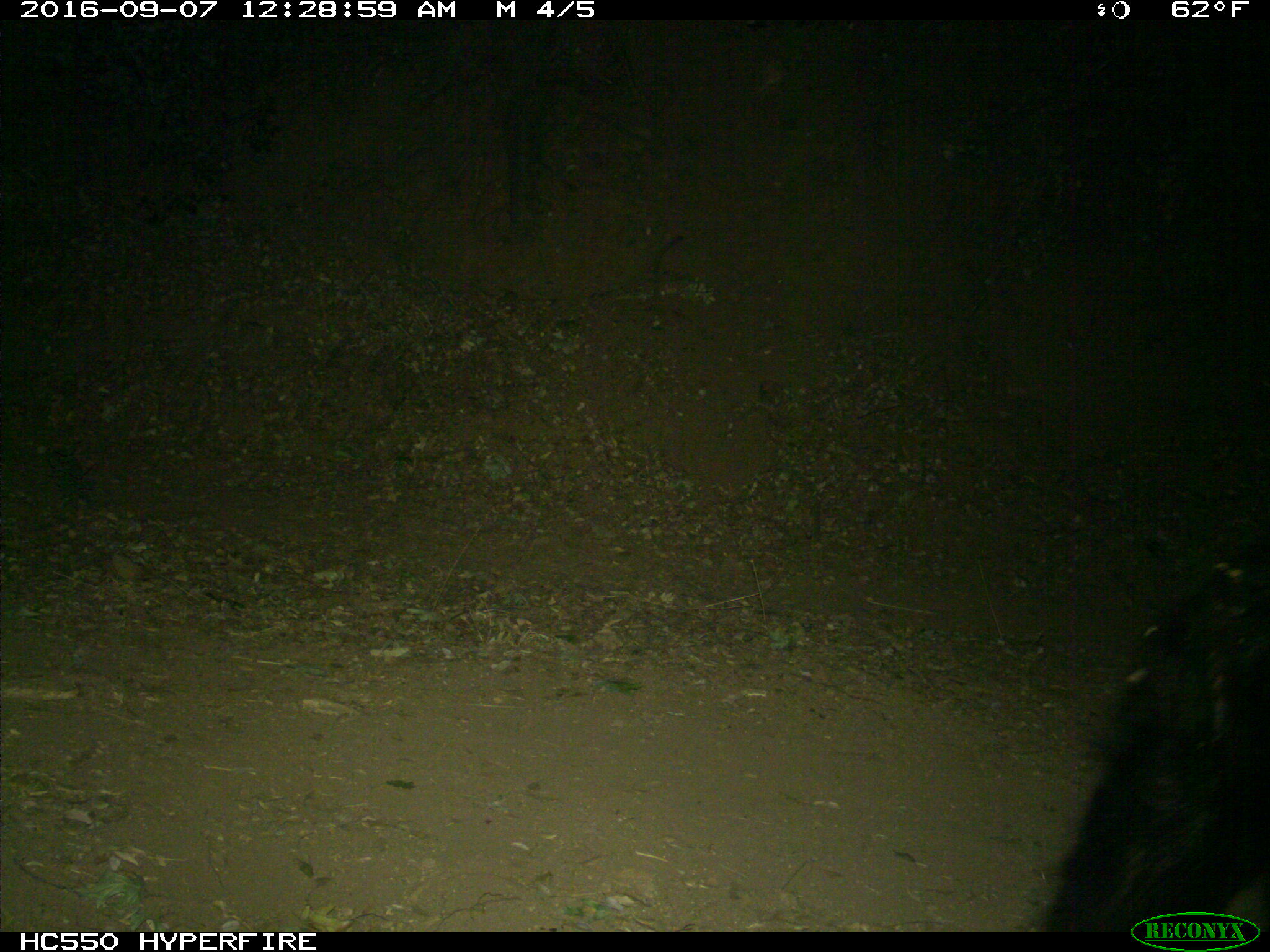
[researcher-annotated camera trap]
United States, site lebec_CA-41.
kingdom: Animalia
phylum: Chordata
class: Mammalia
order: Carnivora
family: Ursidae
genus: Ursus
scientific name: Ursus americanus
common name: american black bear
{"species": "Ursus americanus (american black bear)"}